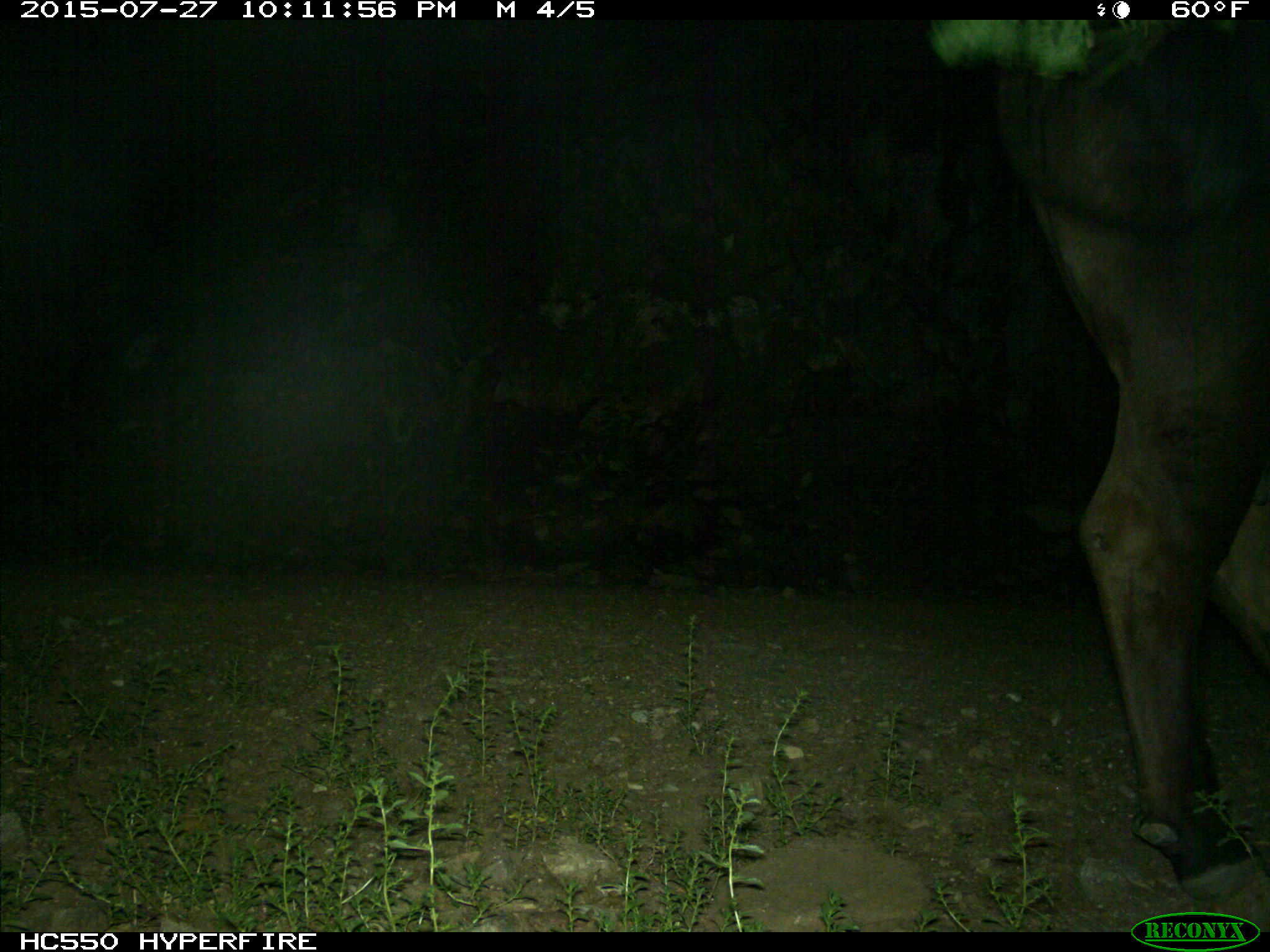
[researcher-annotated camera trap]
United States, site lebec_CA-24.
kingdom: Animalia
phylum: Chordata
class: Mammalia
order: Artiodactyla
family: Bovidae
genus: Bos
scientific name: Bos taurus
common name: domestic cow